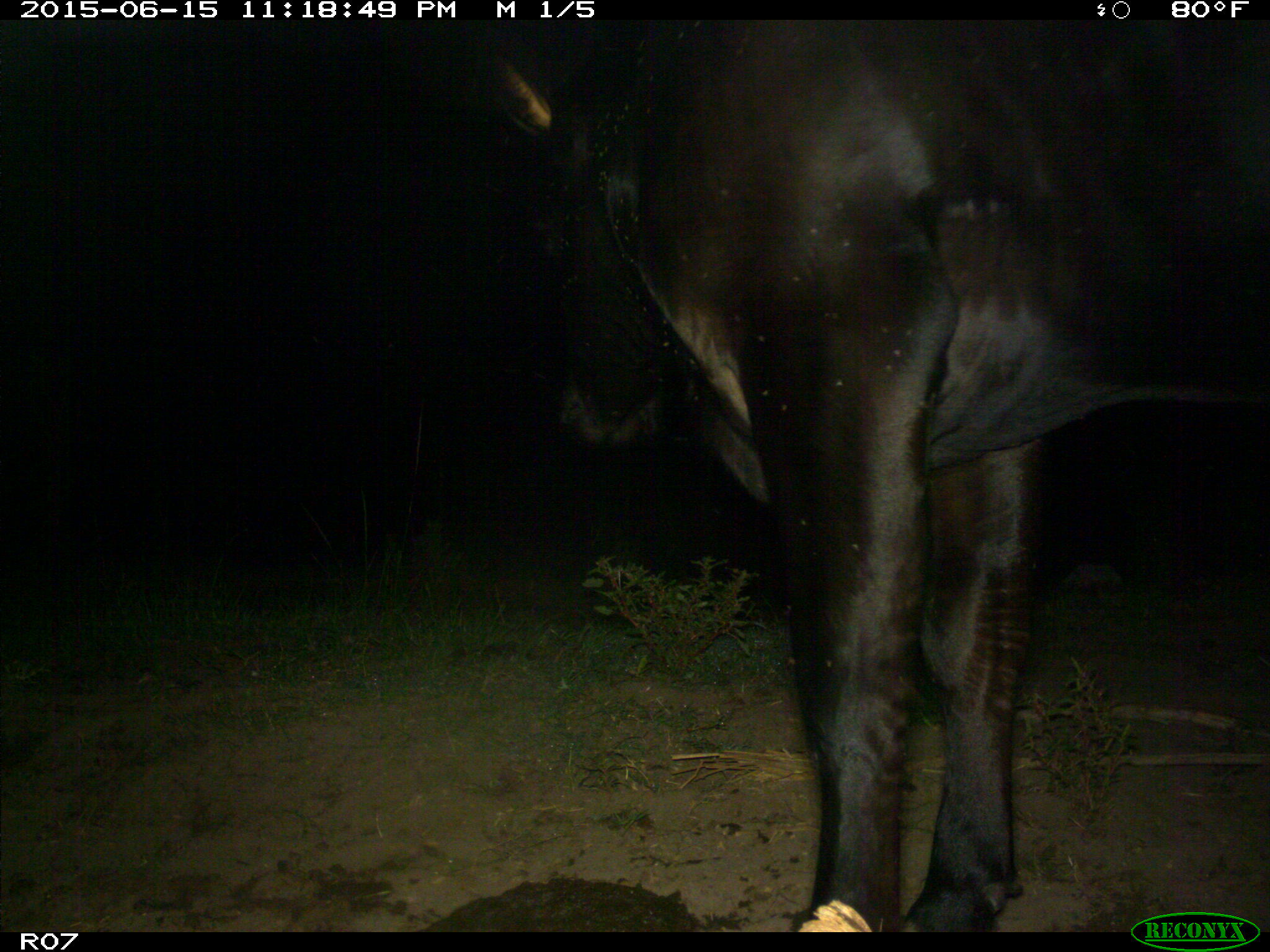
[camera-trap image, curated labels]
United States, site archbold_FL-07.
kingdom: Animalia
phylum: Chordata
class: Mammalia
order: Artiodactyla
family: Bovidae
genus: Bos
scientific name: Bos taurus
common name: domestic cow